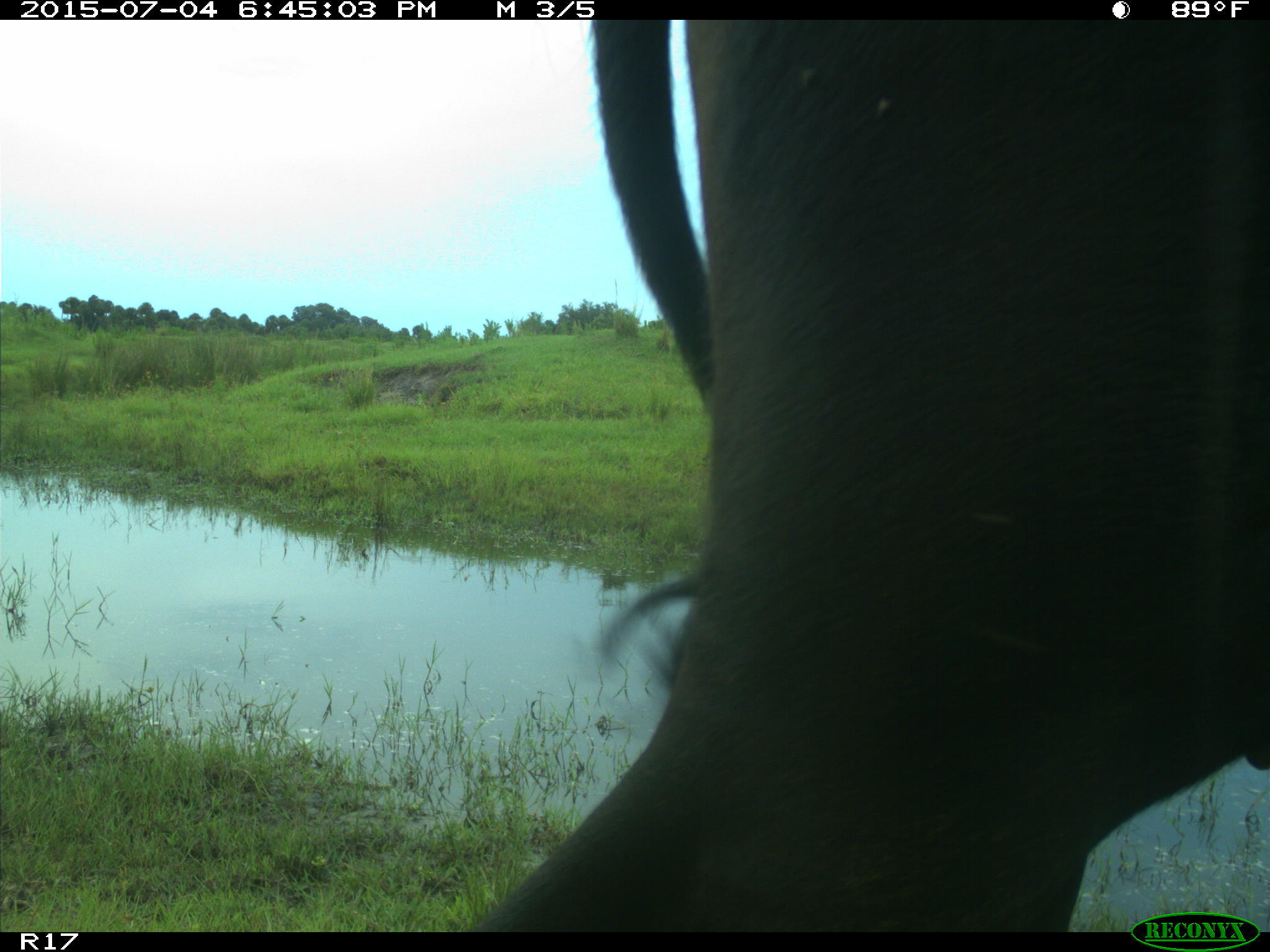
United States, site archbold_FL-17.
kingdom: Animalia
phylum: Chordata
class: Mammalia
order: Artiodactyla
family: Bovidae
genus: Bos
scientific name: Bos taurus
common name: domestic cow